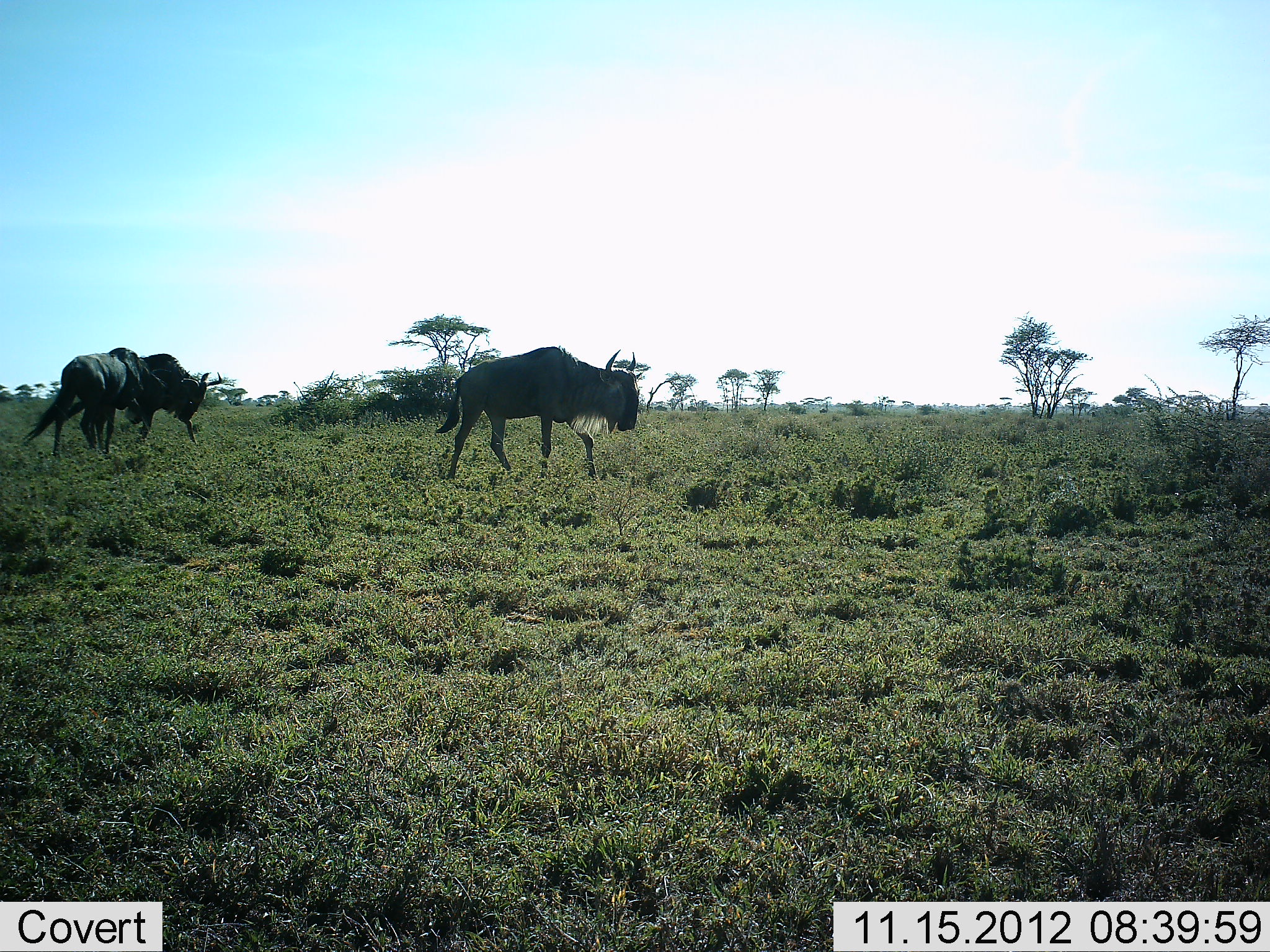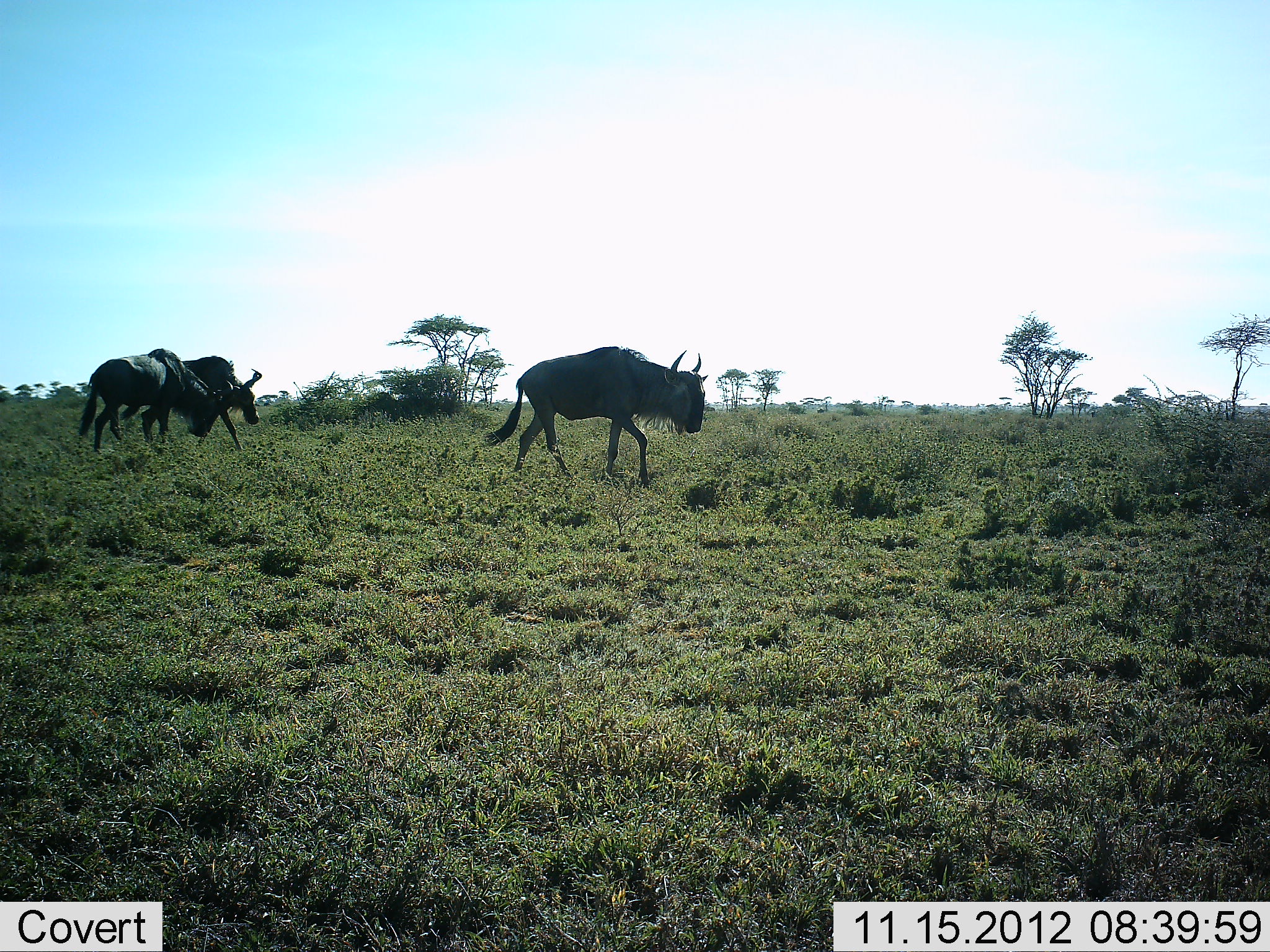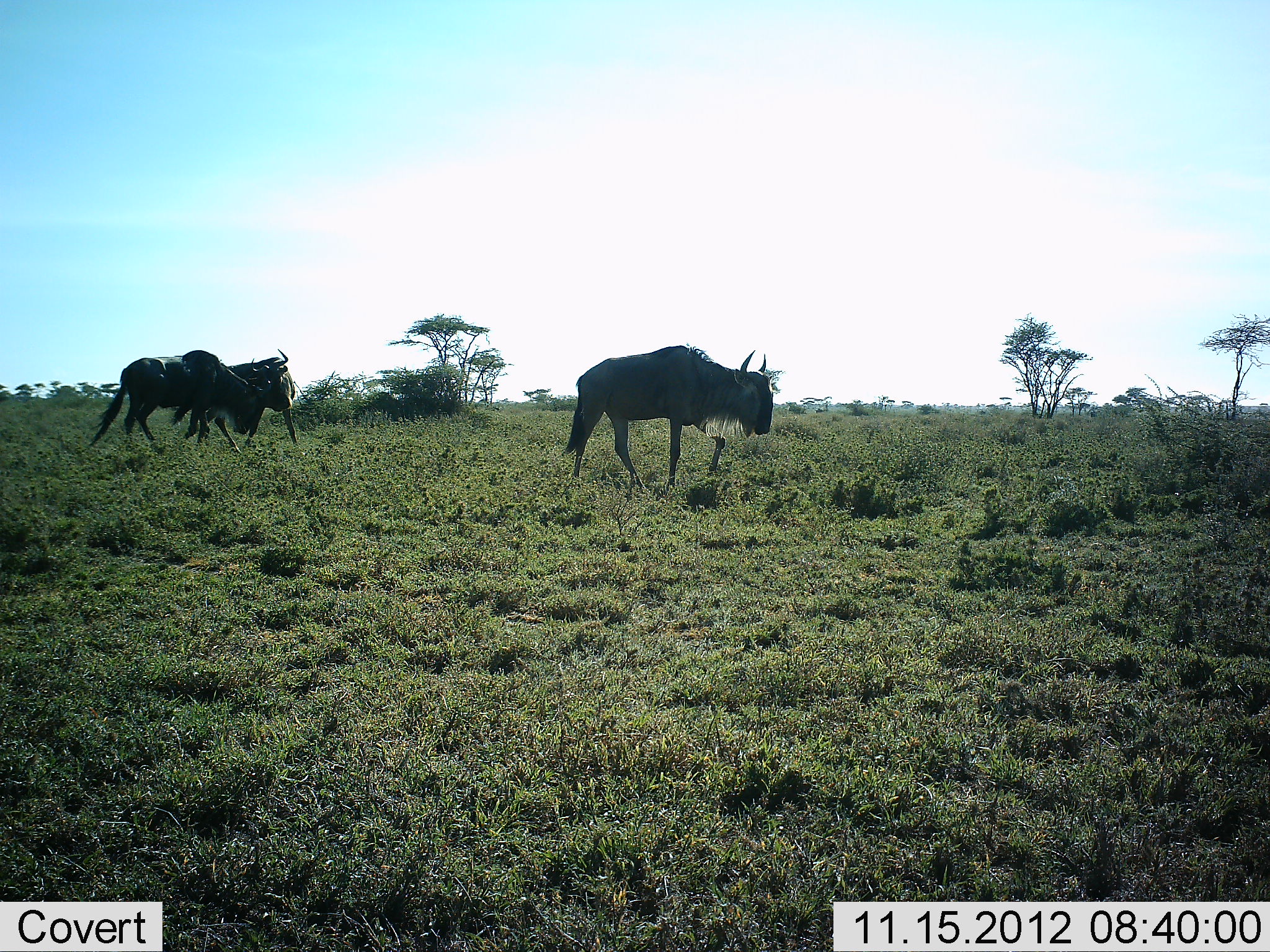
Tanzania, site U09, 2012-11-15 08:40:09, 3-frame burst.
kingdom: Animalia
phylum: Chordata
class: Mammalia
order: Artiodactyla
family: Bovidae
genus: Connochaetes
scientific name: Connochaetes taurinus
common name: blue wildebeest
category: wildebeest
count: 3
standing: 9%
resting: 0%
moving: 100%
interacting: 55%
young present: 0%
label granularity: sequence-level